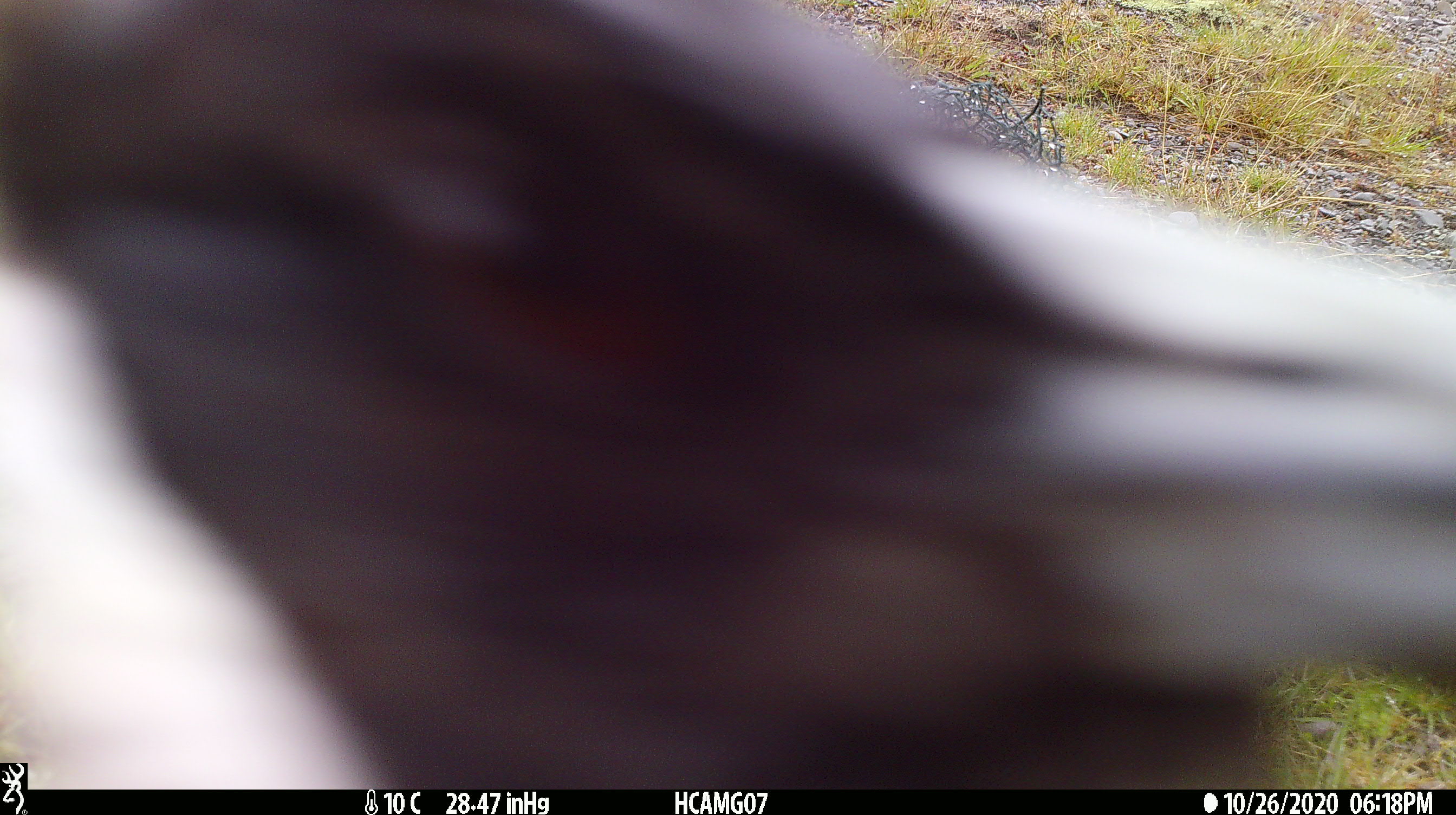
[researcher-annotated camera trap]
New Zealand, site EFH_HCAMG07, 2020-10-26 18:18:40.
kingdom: Animalia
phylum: Chordata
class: Aves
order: Passeriformes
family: Artamidae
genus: Gymnorhina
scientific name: Gymnorhina tibicen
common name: australian magpie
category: magpie